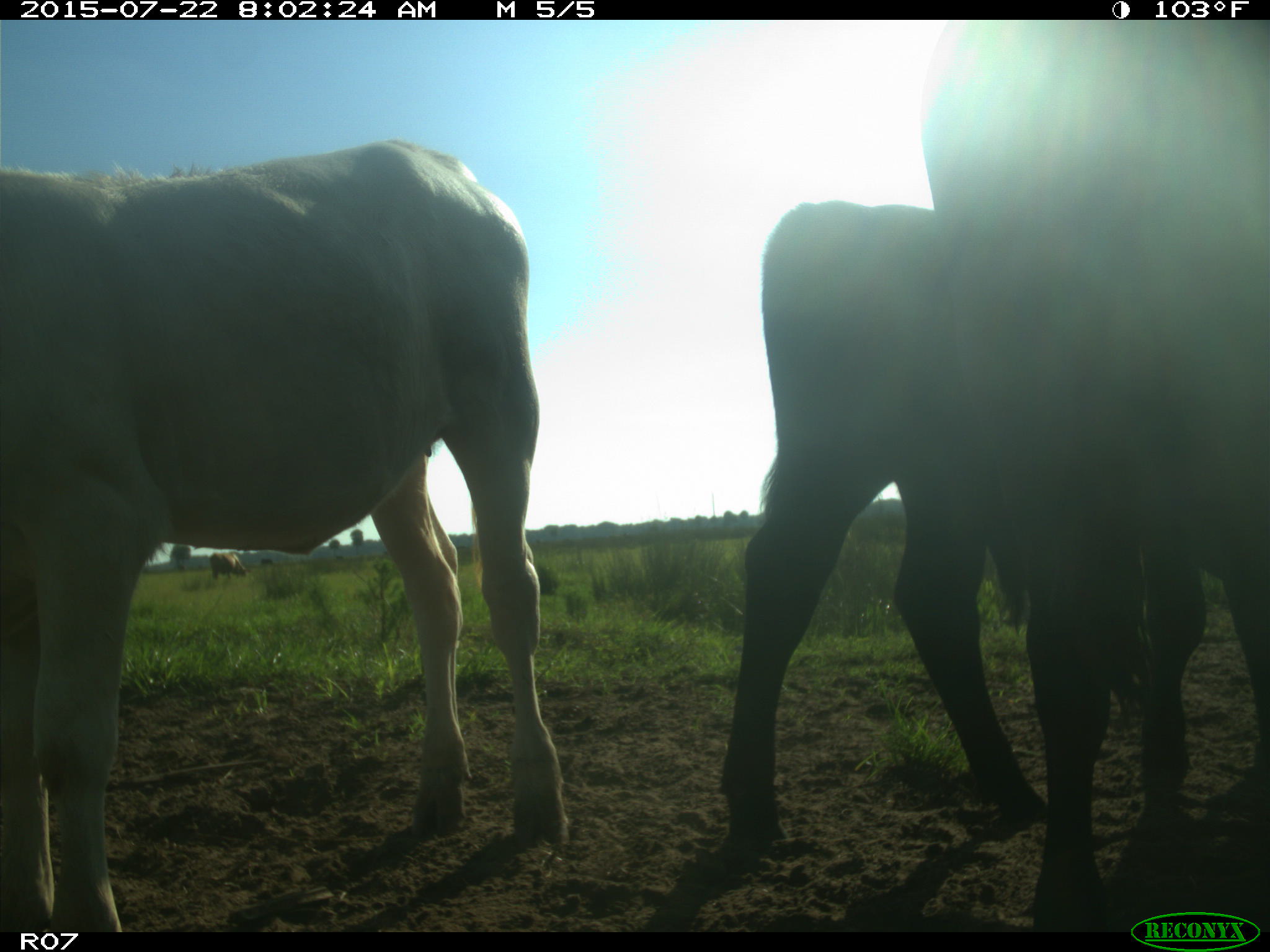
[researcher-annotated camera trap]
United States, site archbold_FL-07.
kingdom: Animalia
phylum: Chordata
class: Mammalia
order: Artiodactyla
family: Cervidae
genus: Odocoileus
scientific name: Odocoileus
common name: deer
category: unidentified deer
Unidentified deer (deer) (Odocoileus).